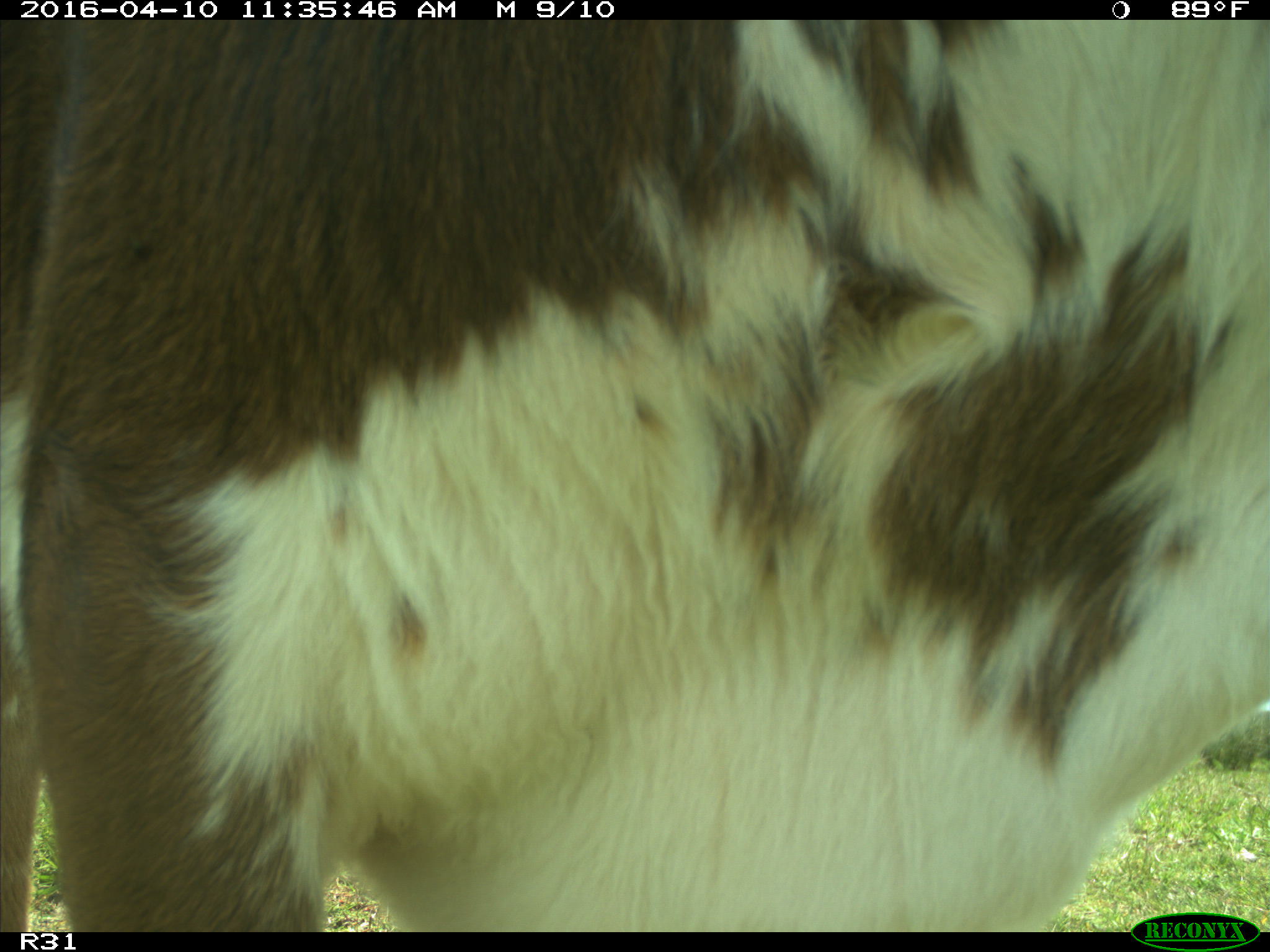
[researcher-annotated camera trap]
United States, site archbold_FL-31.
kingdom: Animalia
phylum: Chordata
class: Mammalia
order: Artiodactyla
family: Bovidae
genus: Bos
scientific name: Bos taurus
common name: domestic cow